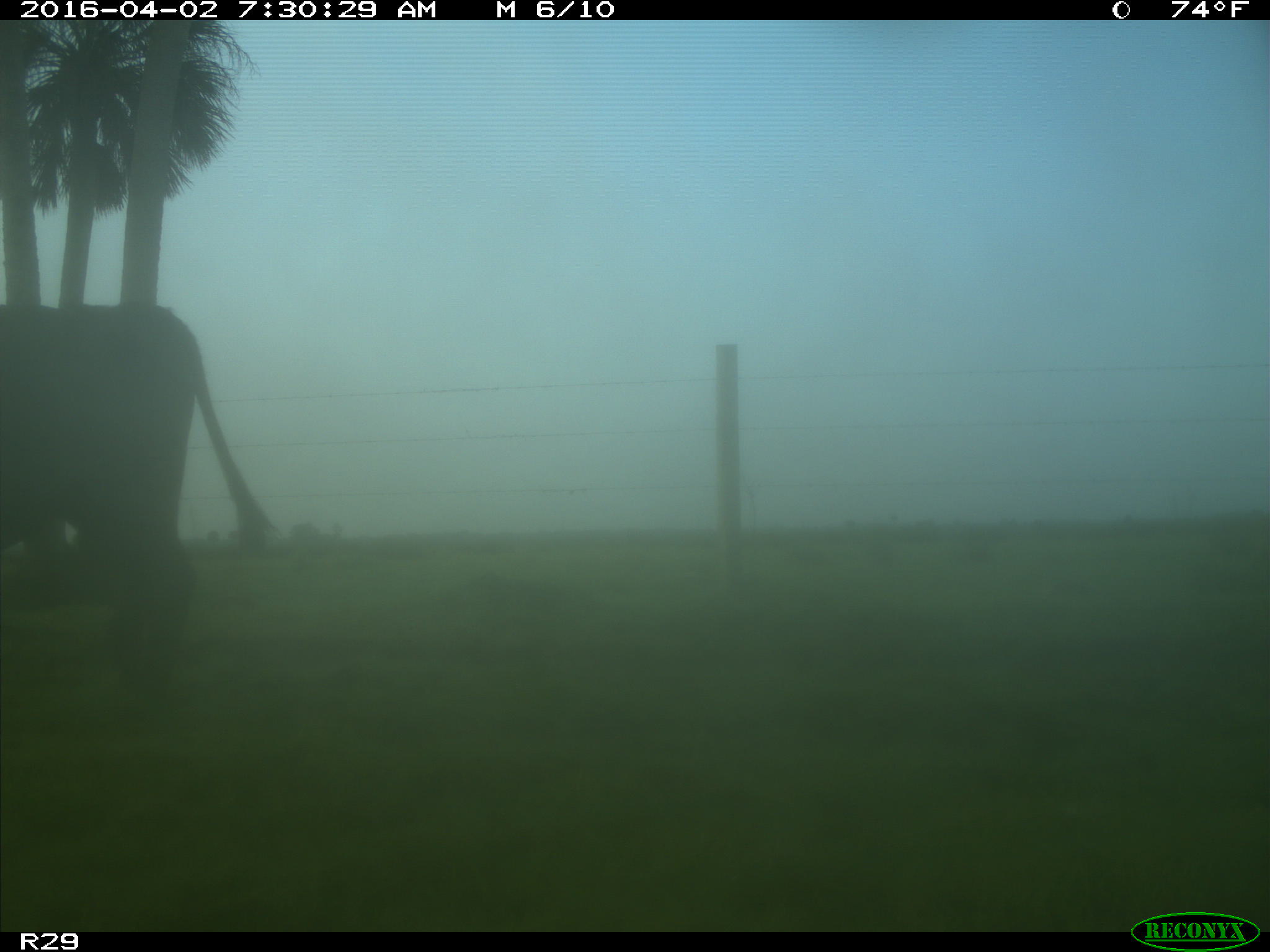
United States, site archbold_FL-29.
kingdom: Animalia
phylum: Chordata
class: Mammalia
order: Artiodactyla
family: Bovidae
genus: Bos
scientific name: Bos taurus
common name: domestic cow